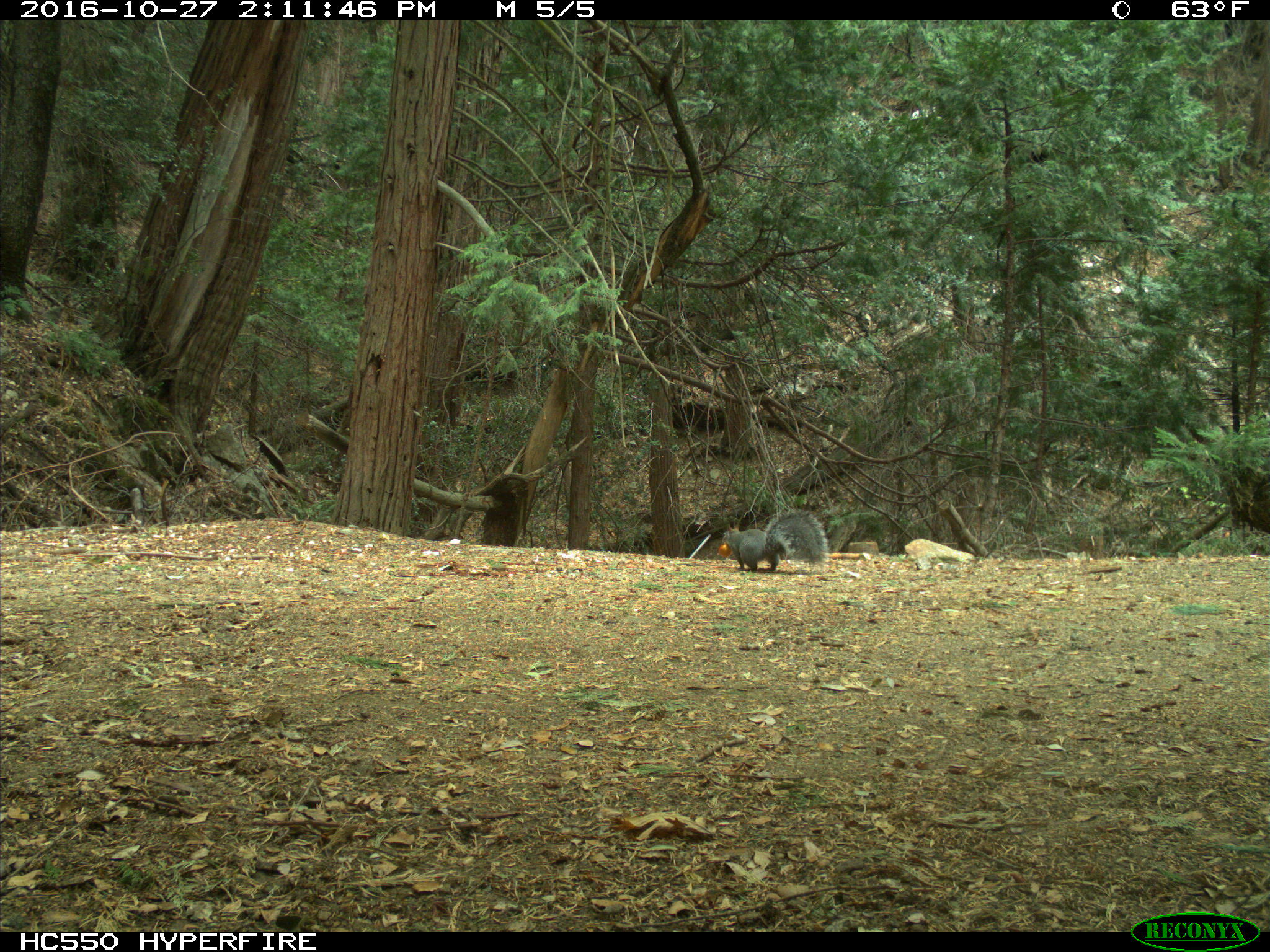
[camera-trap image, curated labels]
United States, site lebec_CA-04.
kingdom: Animalia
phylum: Chordata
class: Mammalia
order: Rodentia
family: Sciuridae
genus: Sciurus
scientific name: Sciurus carolinensis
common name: eastern gray squirrel